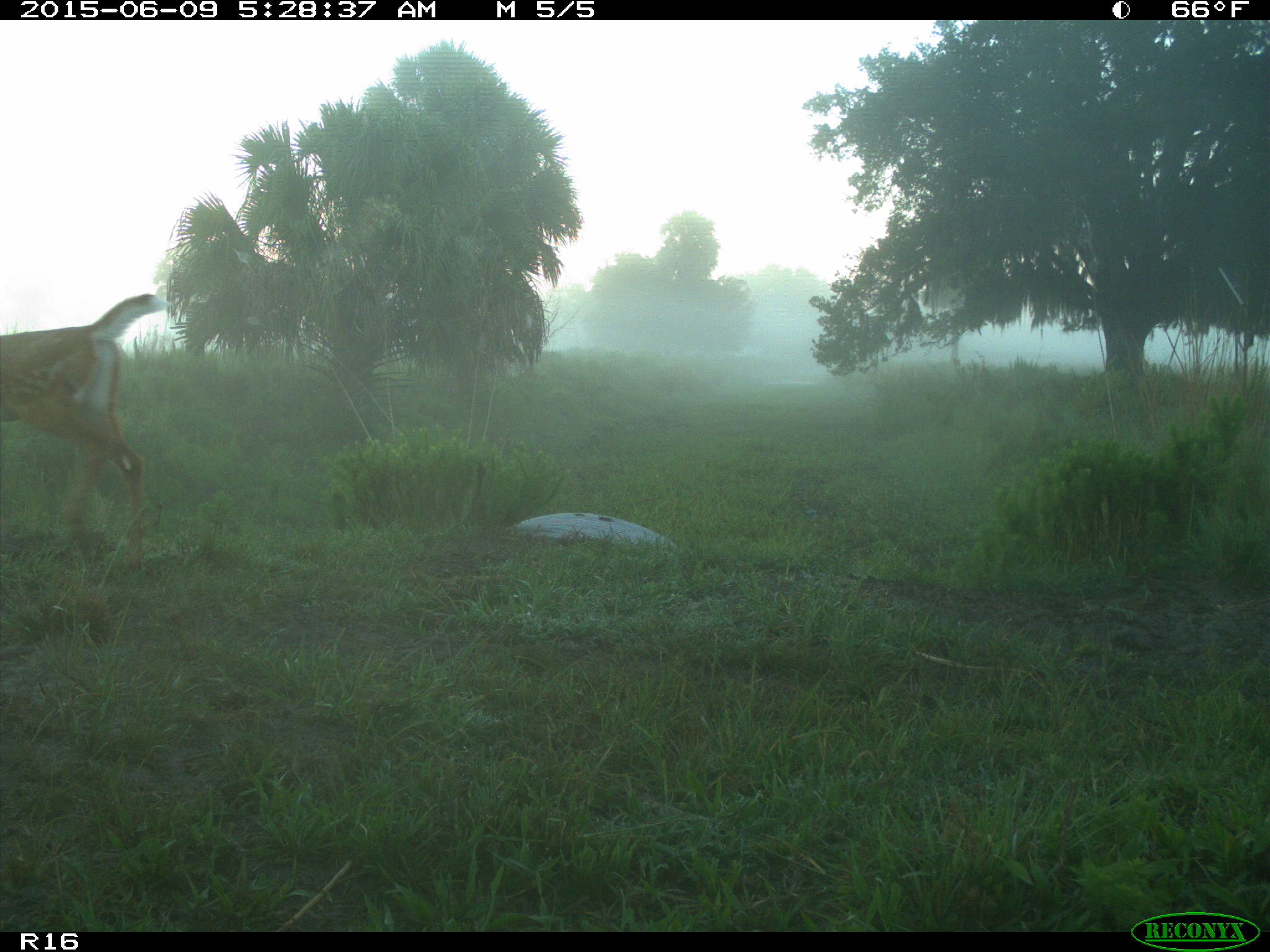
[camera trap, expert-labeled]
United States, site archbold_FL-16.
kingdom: Animalia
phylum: Chordata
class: Mammalia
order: Artiodactyla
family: Cervidae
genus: Odocoileus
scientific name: Odocoileus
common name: deer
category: unidentified deer